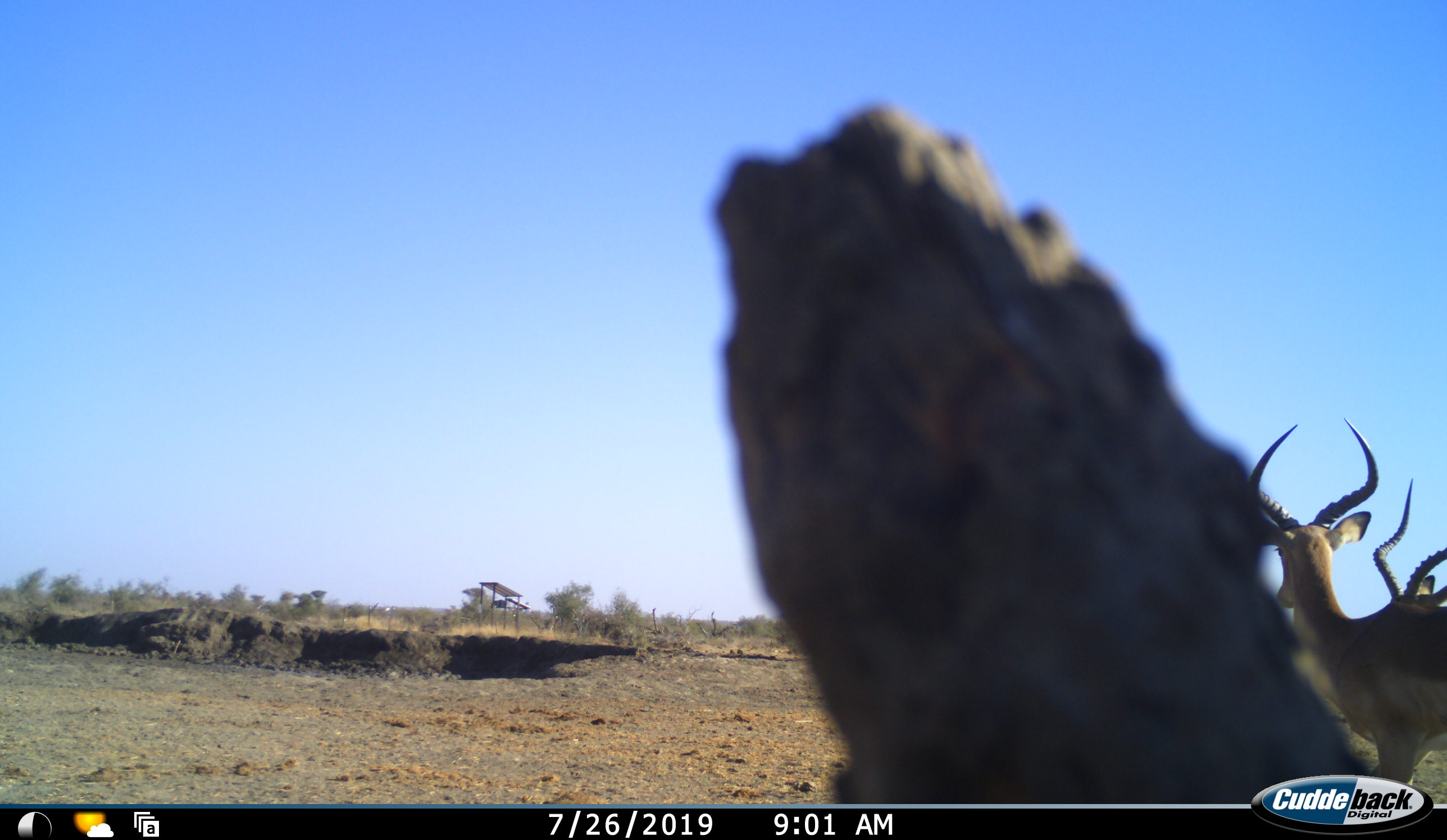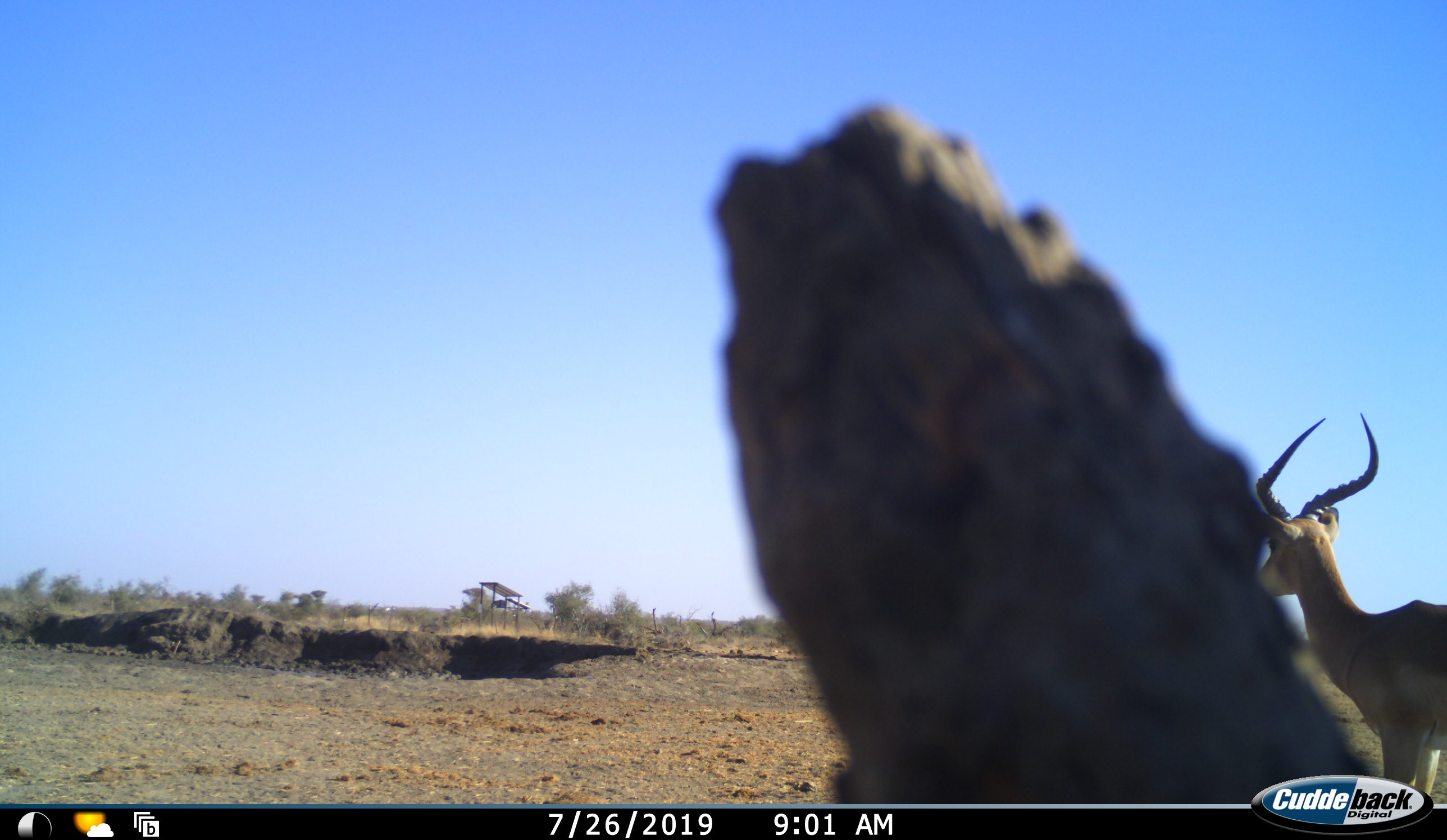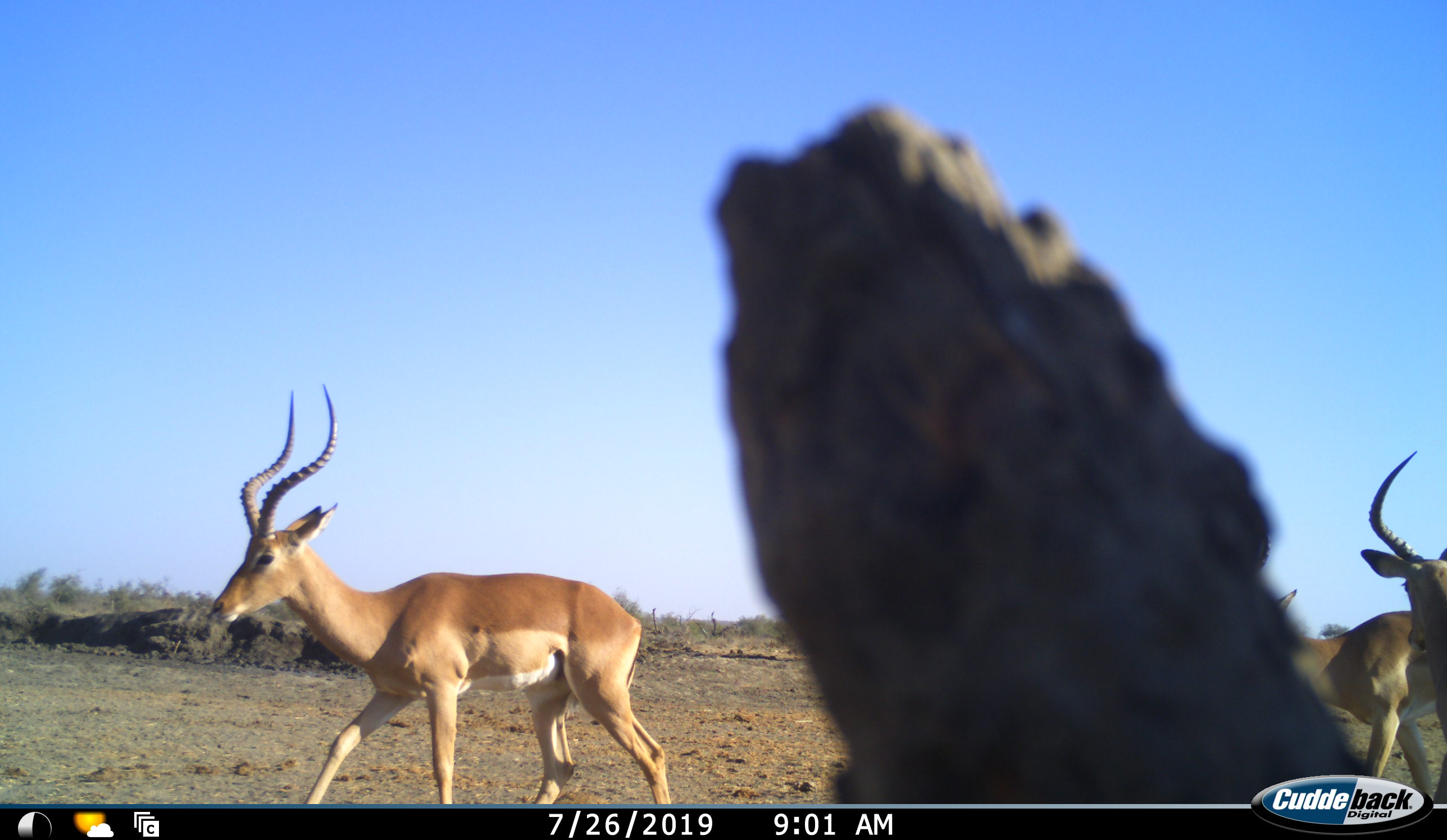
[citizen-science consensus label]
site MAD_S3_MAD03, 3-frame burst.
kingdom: Animalia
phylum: Chordata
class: Mammalia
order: Artiodactyla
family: Bovidae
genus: Aepyceros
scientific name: Aepyceros melampus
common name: impala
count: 3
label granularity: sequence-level